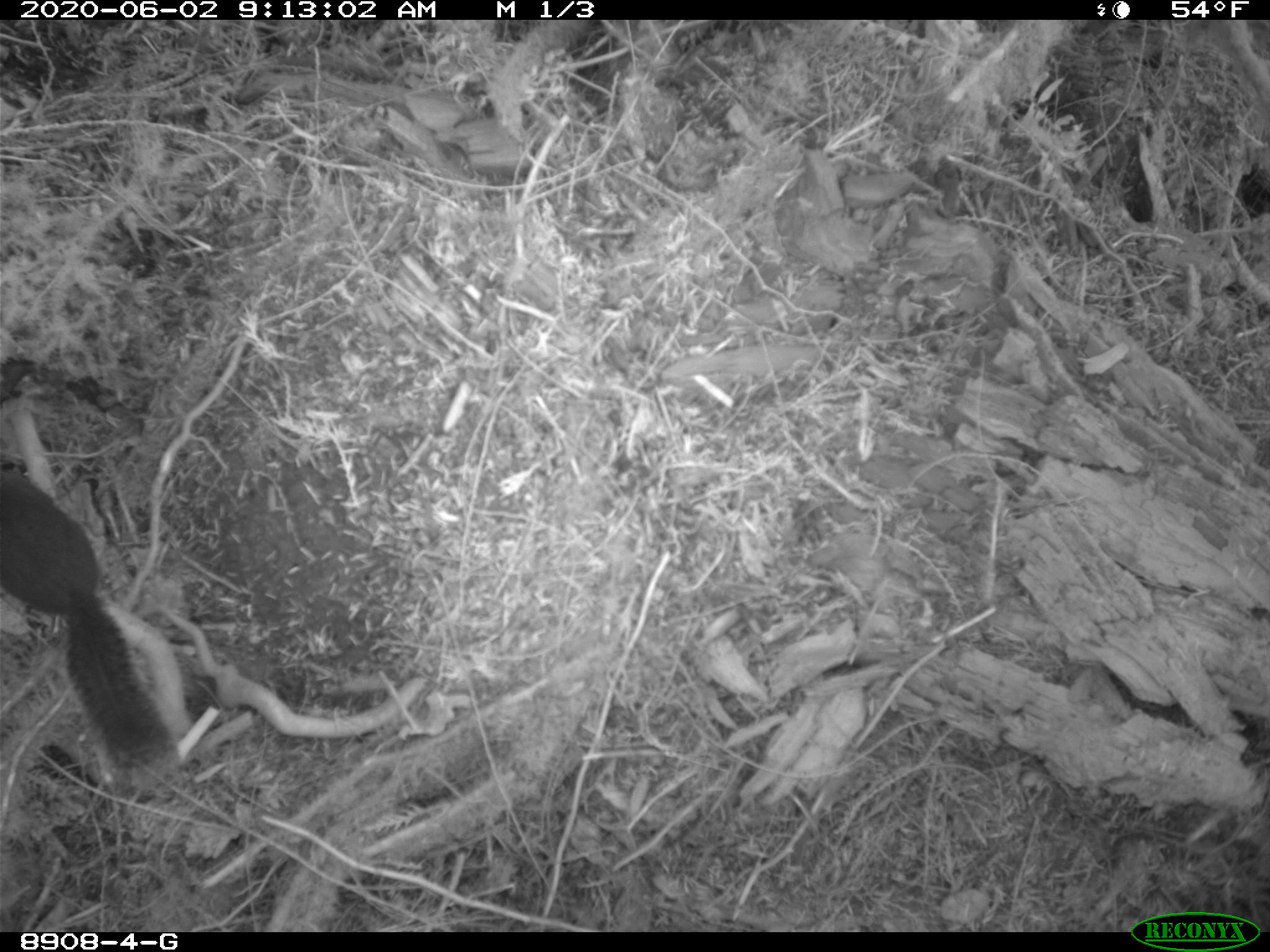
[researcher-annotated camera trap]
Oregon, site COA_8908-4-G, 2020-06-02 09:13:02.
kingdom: Animalia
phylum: Chordata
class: Mammalia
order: Rodentia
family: Sciuridae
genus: Tamiasciurus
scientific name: Tamiasciurus douglasii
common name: douglas squirrel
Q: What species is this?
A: Douglas squirrel (Tamiasciurus douglasii).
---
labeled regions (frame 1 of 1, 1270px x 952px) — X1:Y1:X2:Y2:
douglas squirrel: 3:457:174:767